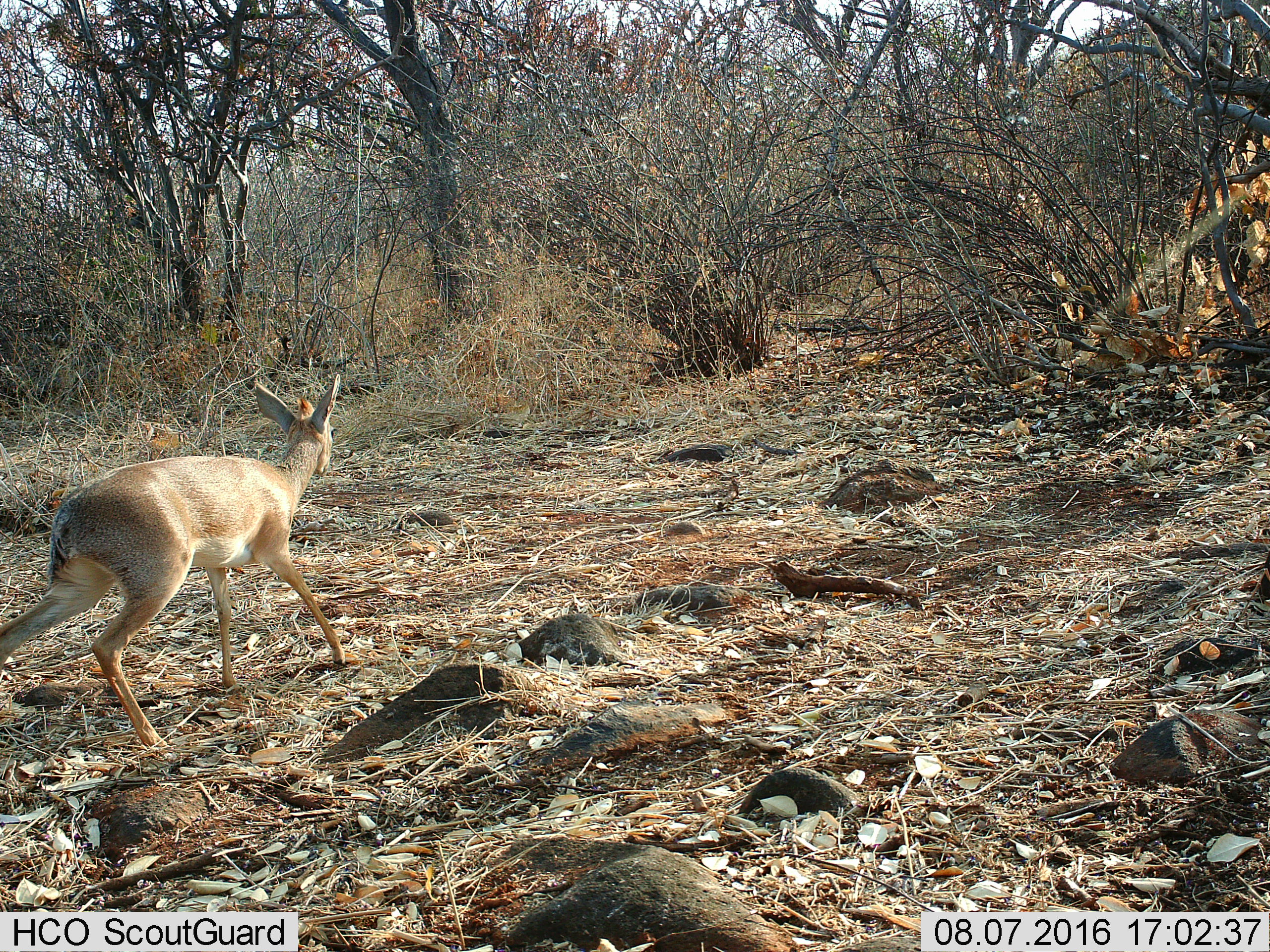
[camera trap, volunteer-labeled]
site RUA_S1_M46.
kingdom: Animalia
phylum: Chordata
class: Mammalia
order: Artiodactyla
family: Bovidae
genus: Madoqua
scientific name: Madoqua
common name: dik-dik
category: dikdik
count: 1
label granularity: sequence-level